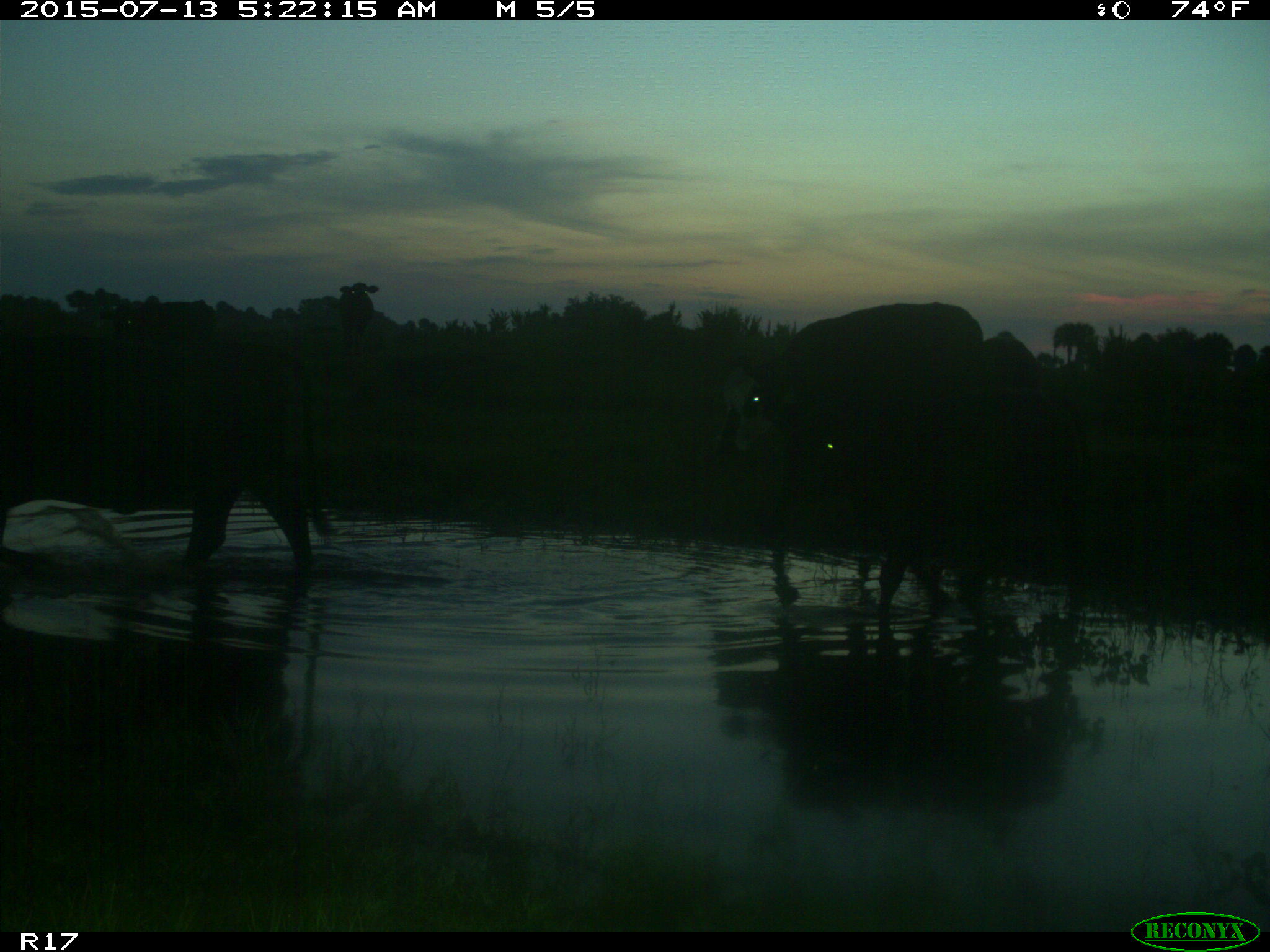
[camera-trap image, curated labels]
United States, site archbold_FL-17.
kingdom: Animalia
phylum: Chordata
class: Mammalia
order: Artiodactyla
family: Bovidae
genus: Bos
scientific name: Bos taurus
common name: domestic cow